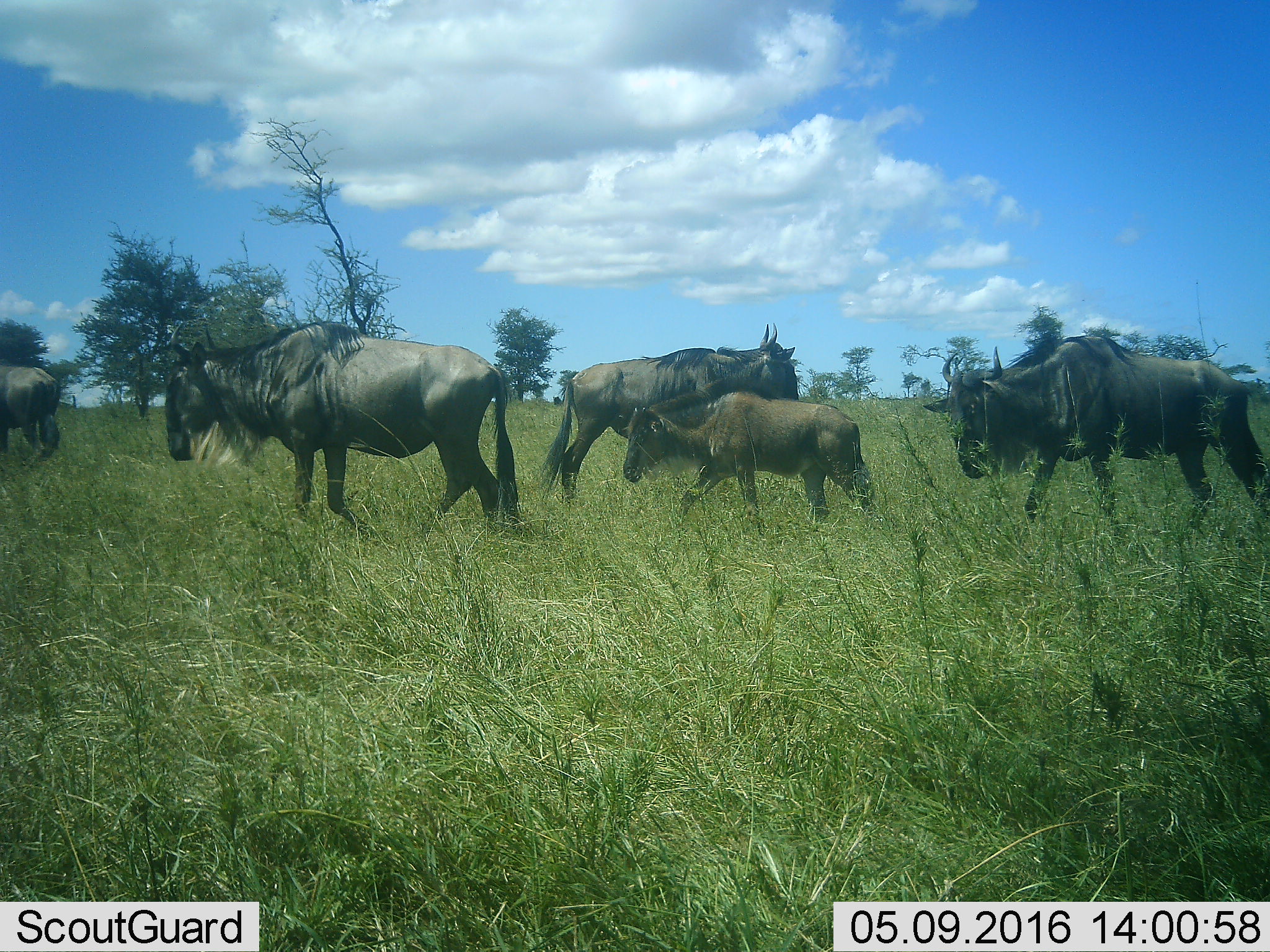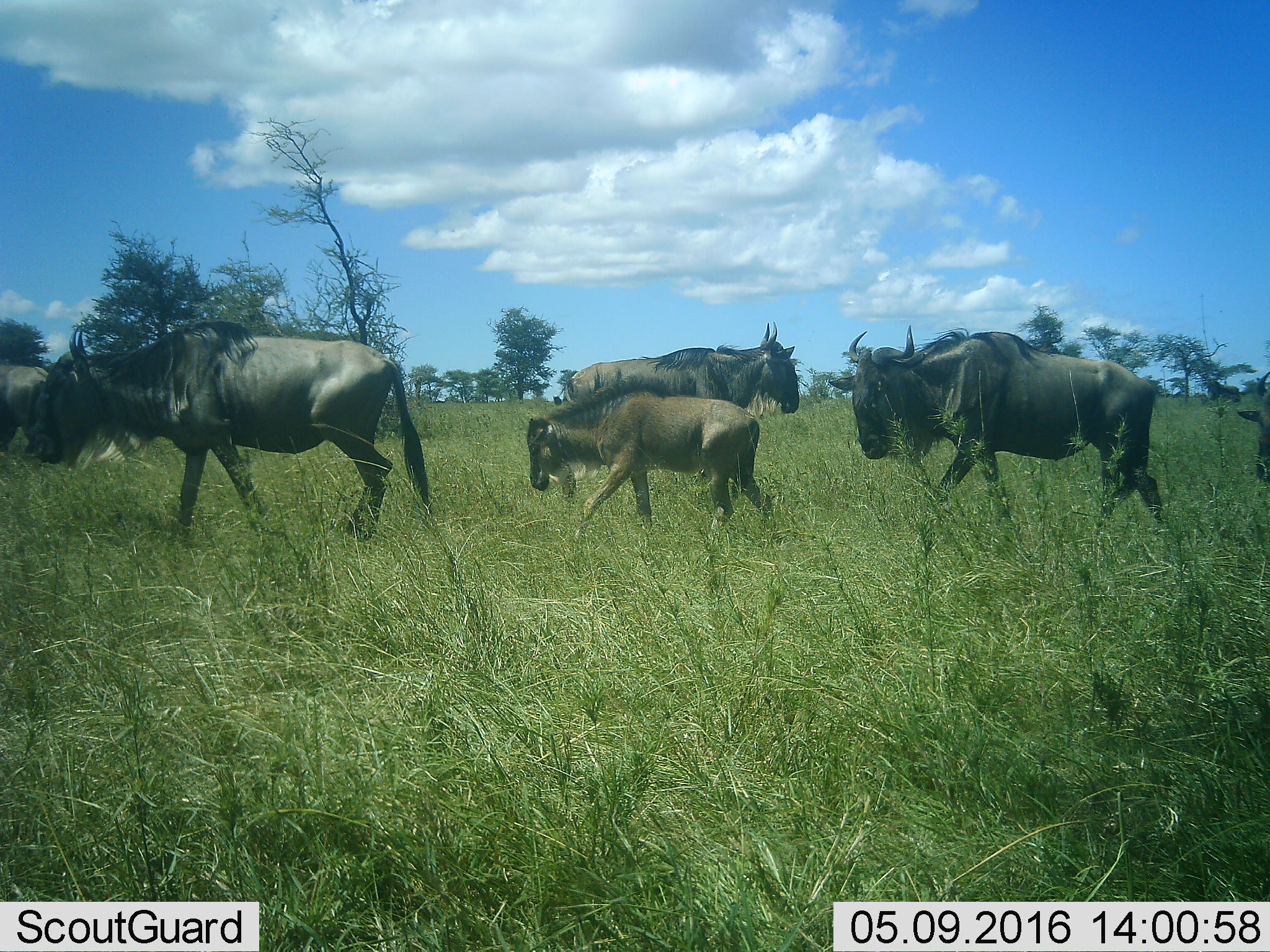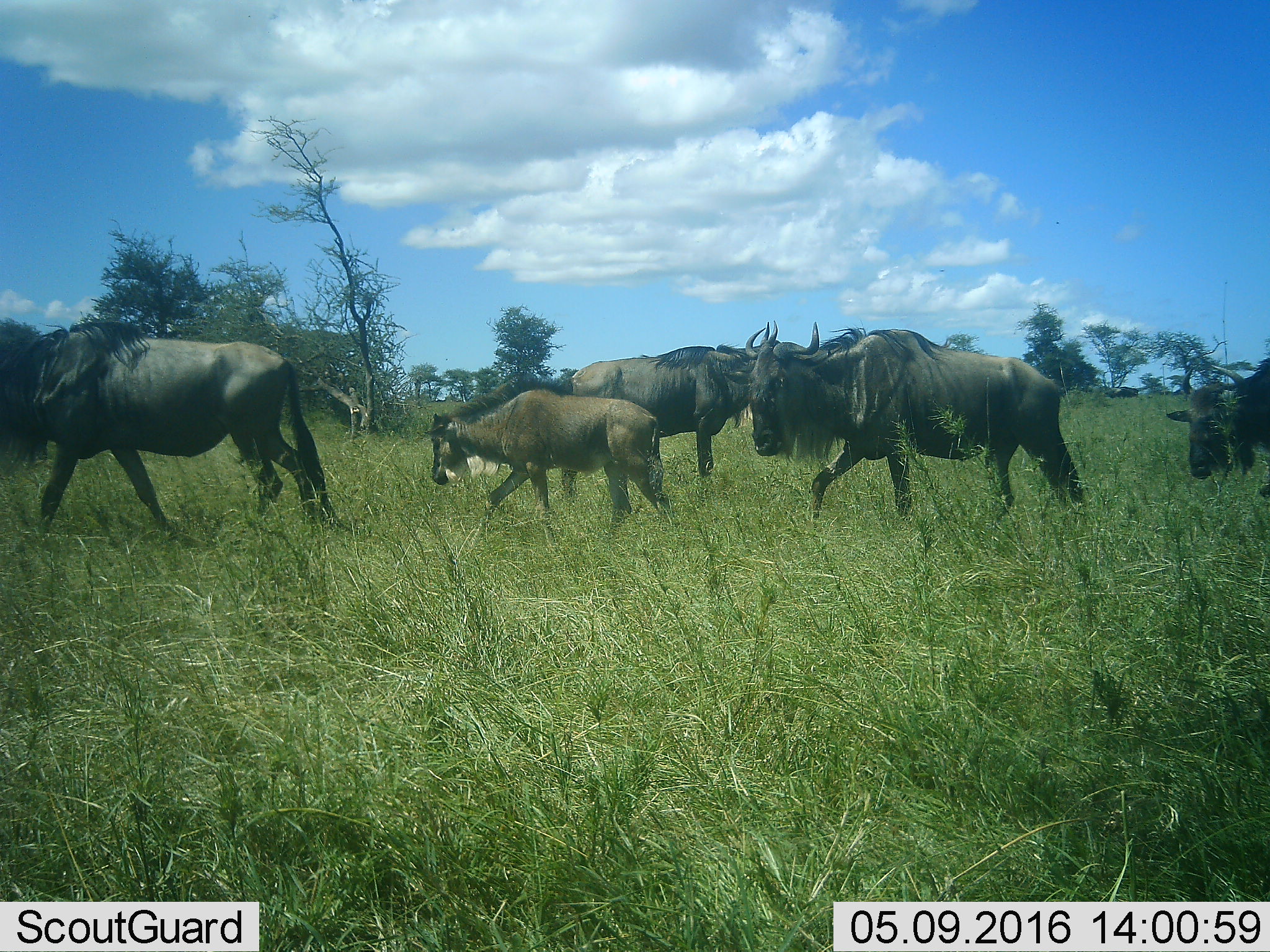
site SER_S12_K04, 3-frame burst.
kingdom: Animalia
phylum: Chordata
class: Mammalia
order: Artiodactyla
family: Bovidae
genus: Connochaetes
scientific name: Connochaetes taurinus taurinus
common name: blue wildebeest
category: wildebeestblue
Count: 7.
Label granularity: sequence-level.